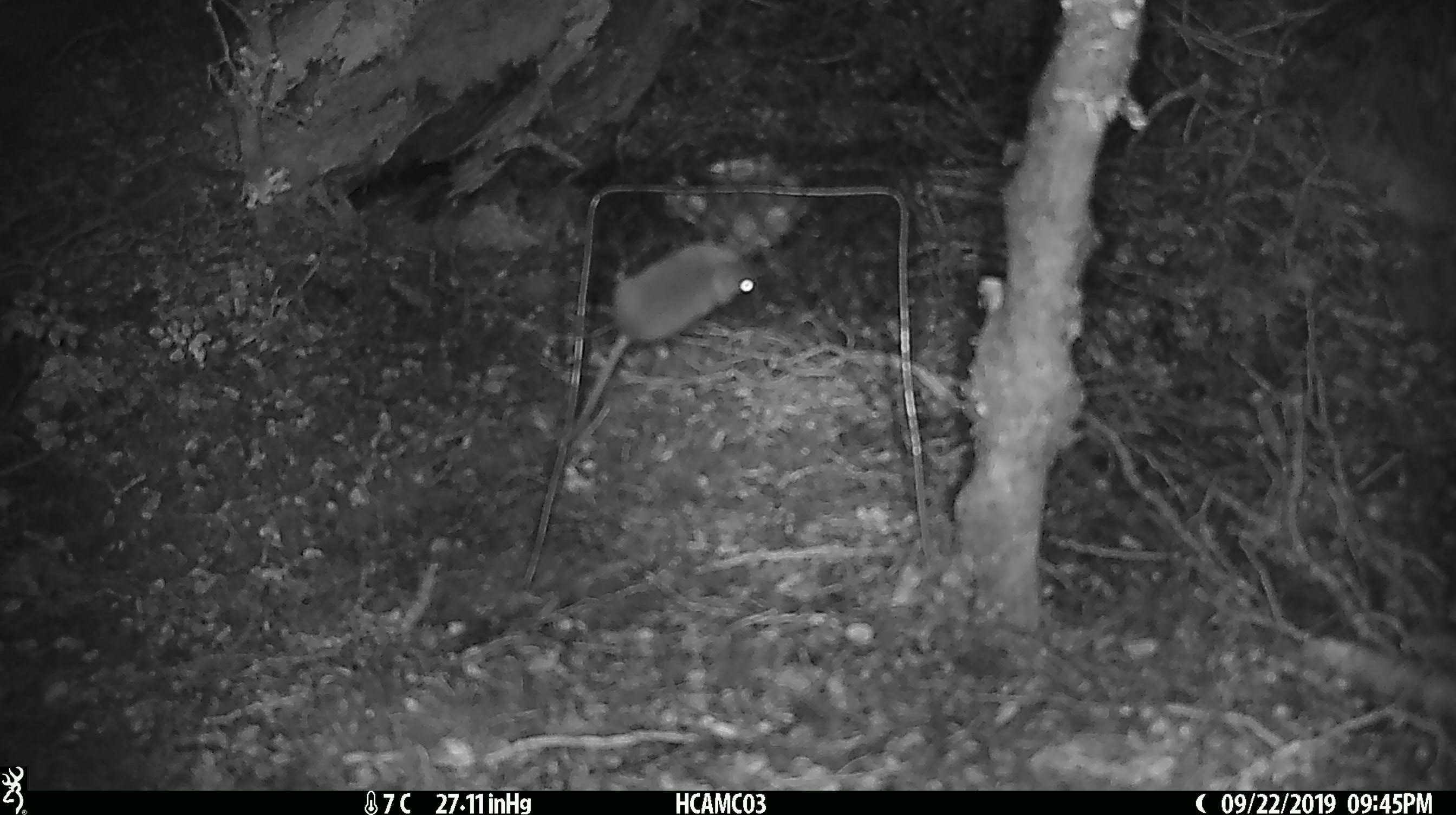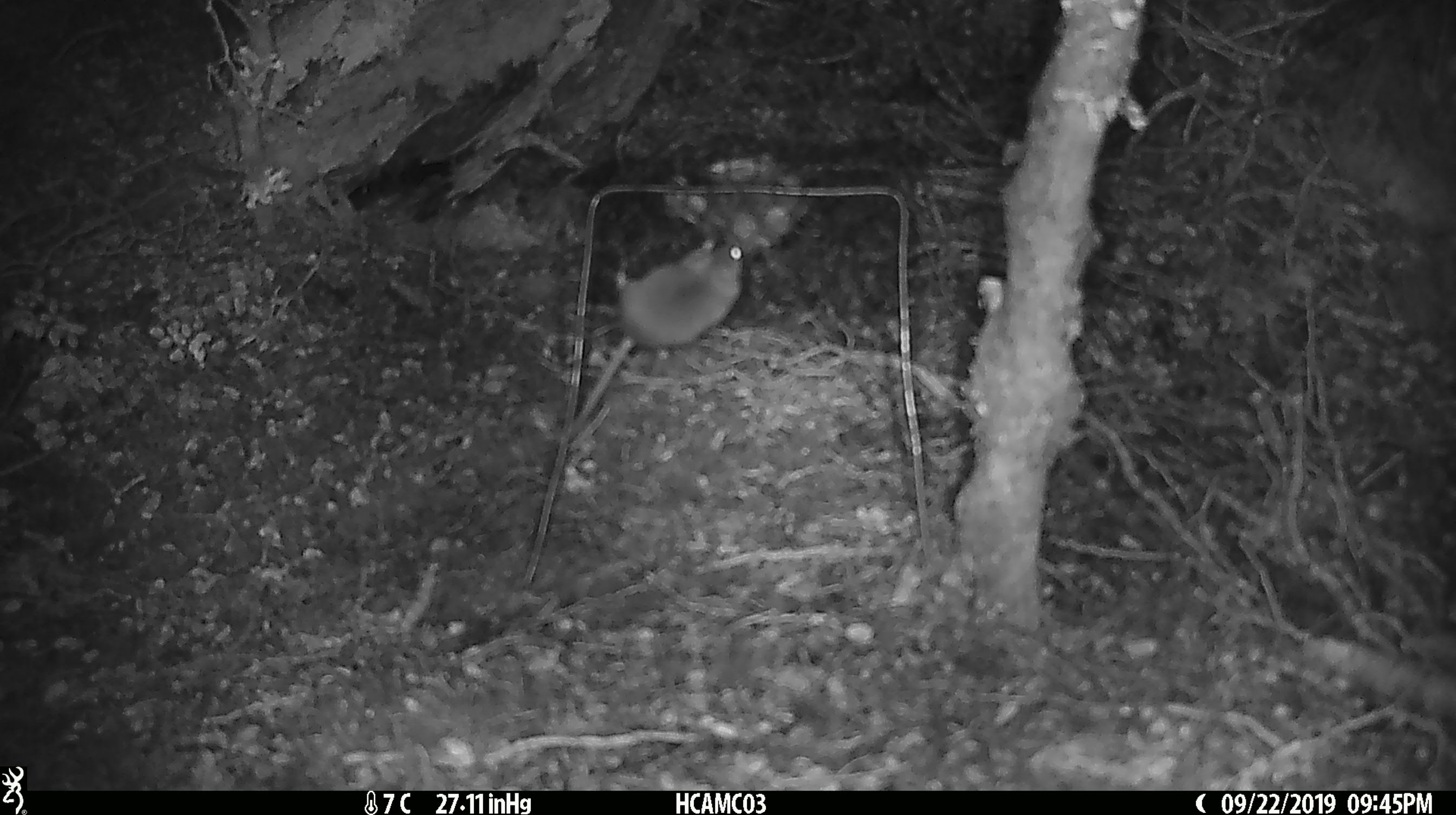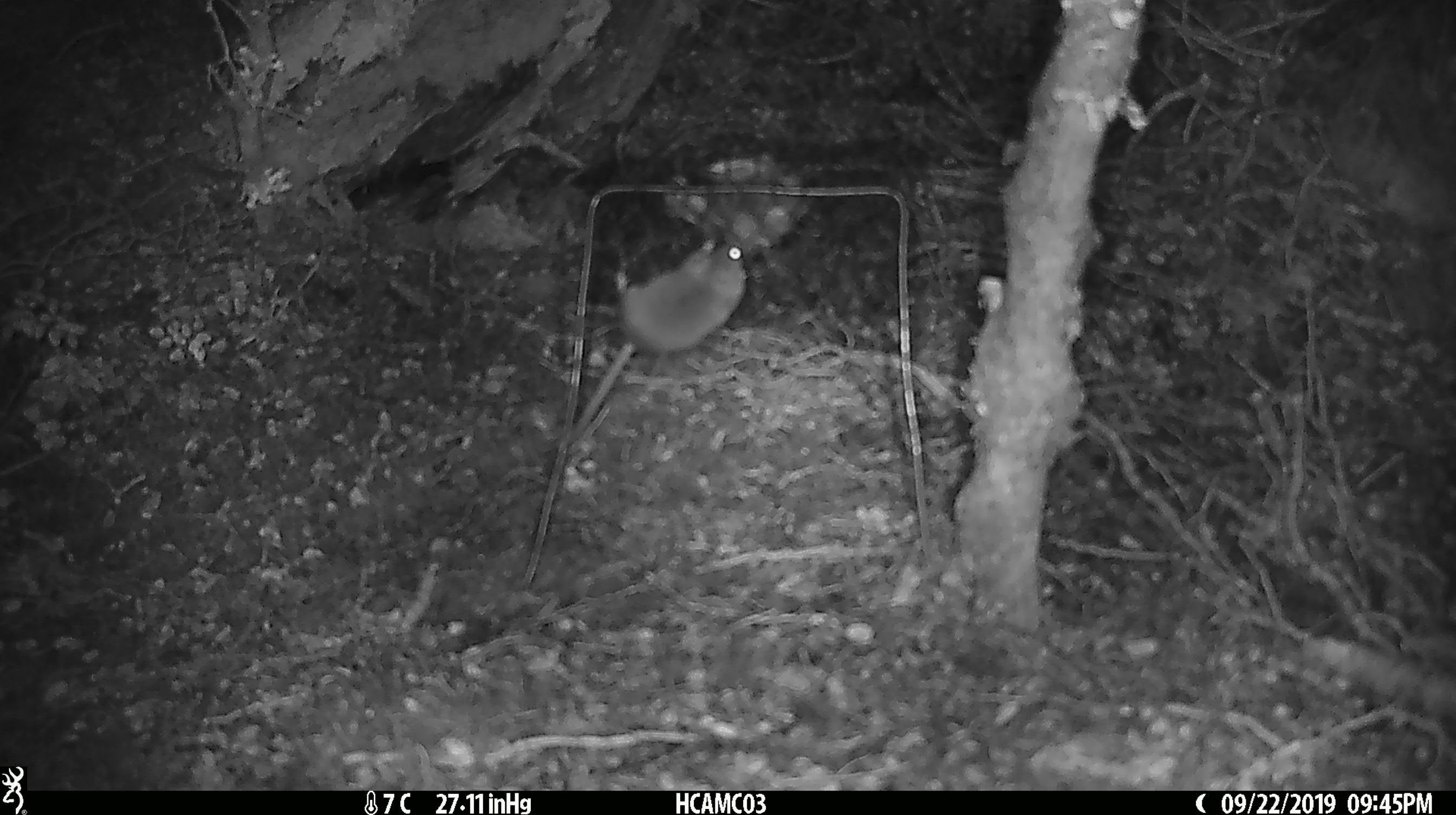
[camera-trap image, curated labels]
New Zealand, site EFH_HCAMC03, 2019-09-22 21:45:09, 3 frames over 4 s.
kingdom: Animalia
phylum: Chordata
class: Mammalia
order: Rodentia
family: Muridae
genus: Mus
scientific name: Mus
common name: mouse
Mouse (Mus).